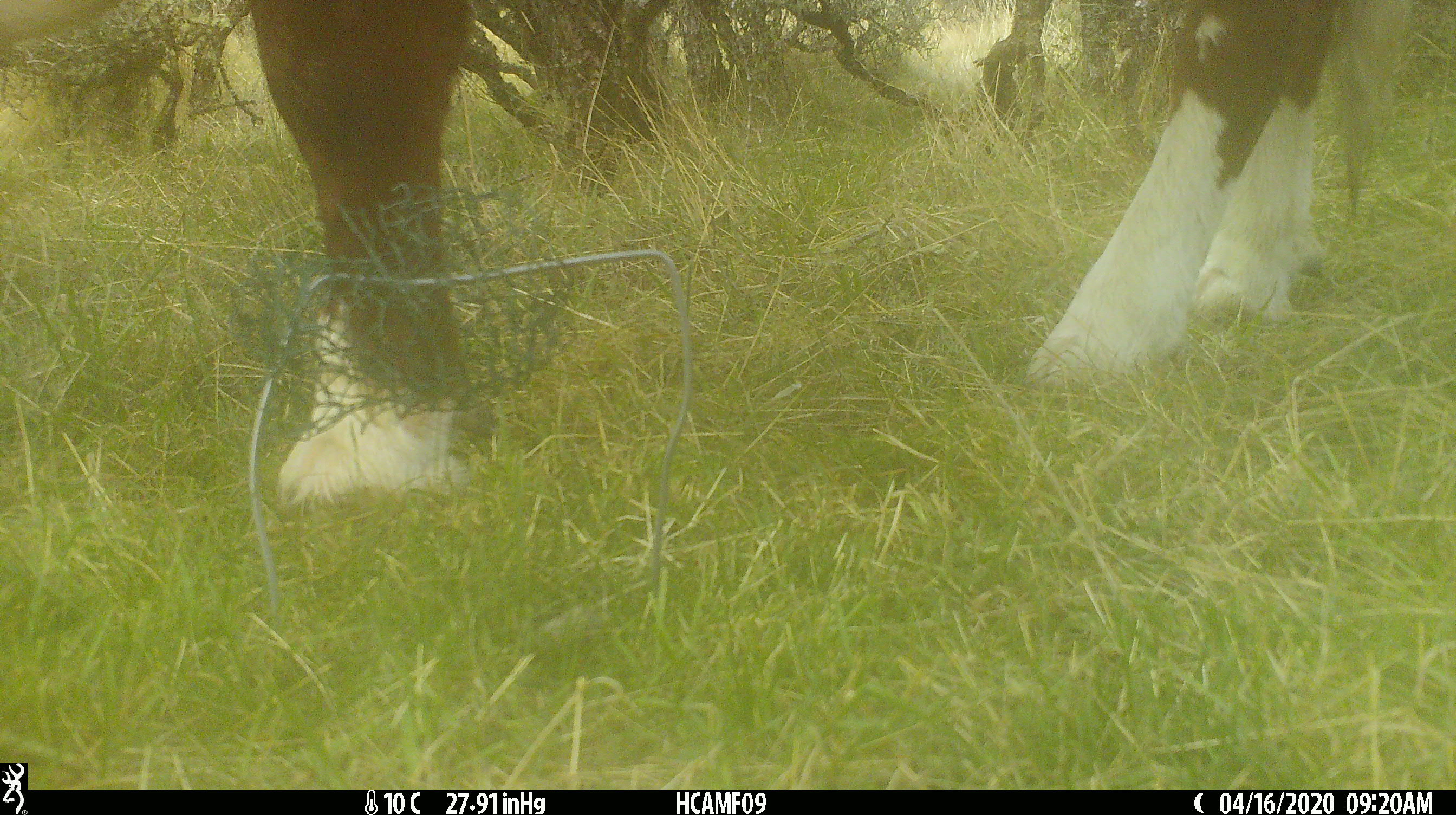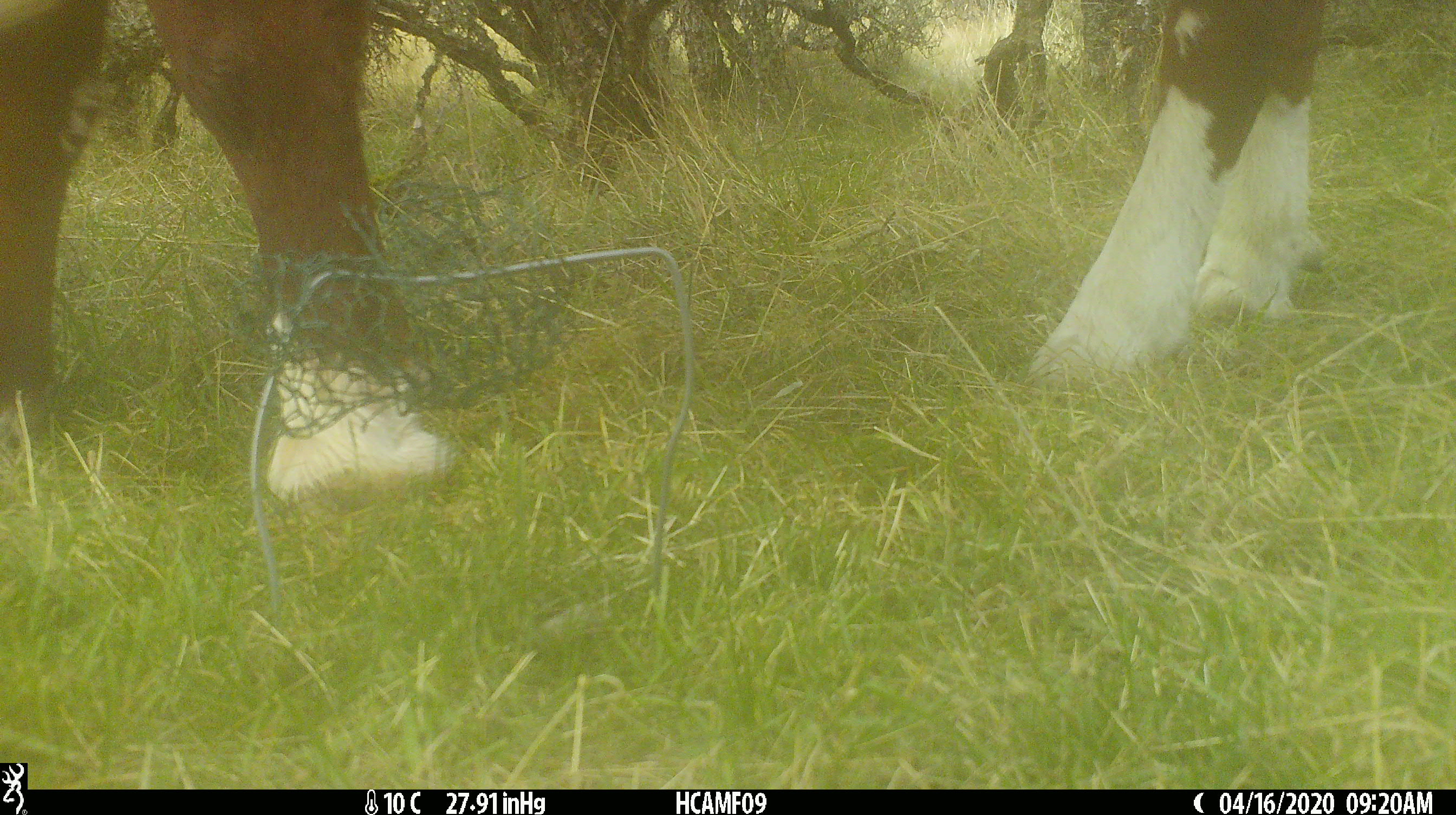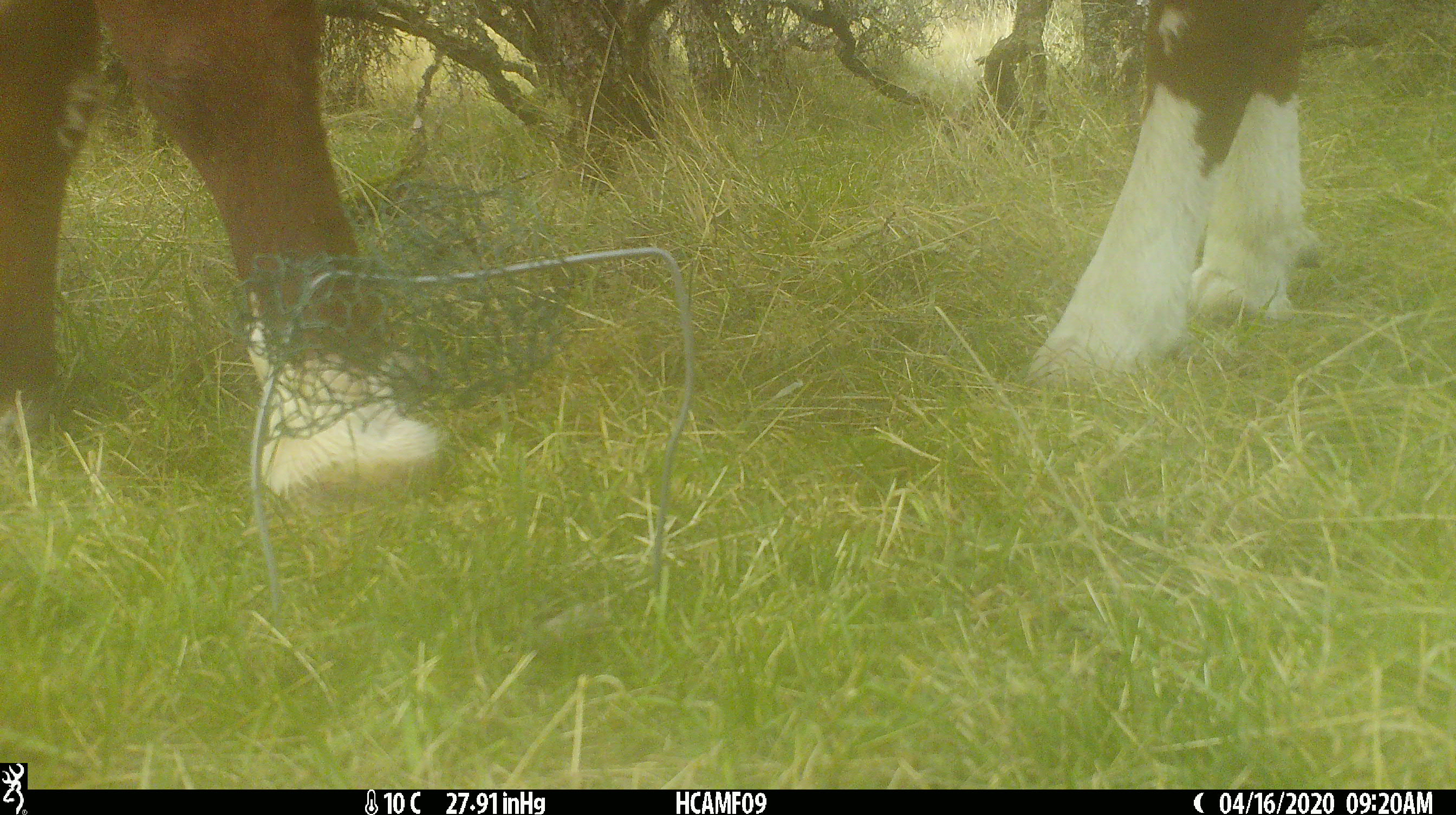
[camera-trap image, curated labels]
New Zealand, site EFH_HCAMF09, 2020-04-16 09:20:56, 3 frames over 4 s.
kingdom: Animalia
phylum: Chordata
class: Mammalia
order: Artiodactyla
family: Bovidae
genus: Bos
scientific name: Bos taurus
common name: domestic cow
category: cow